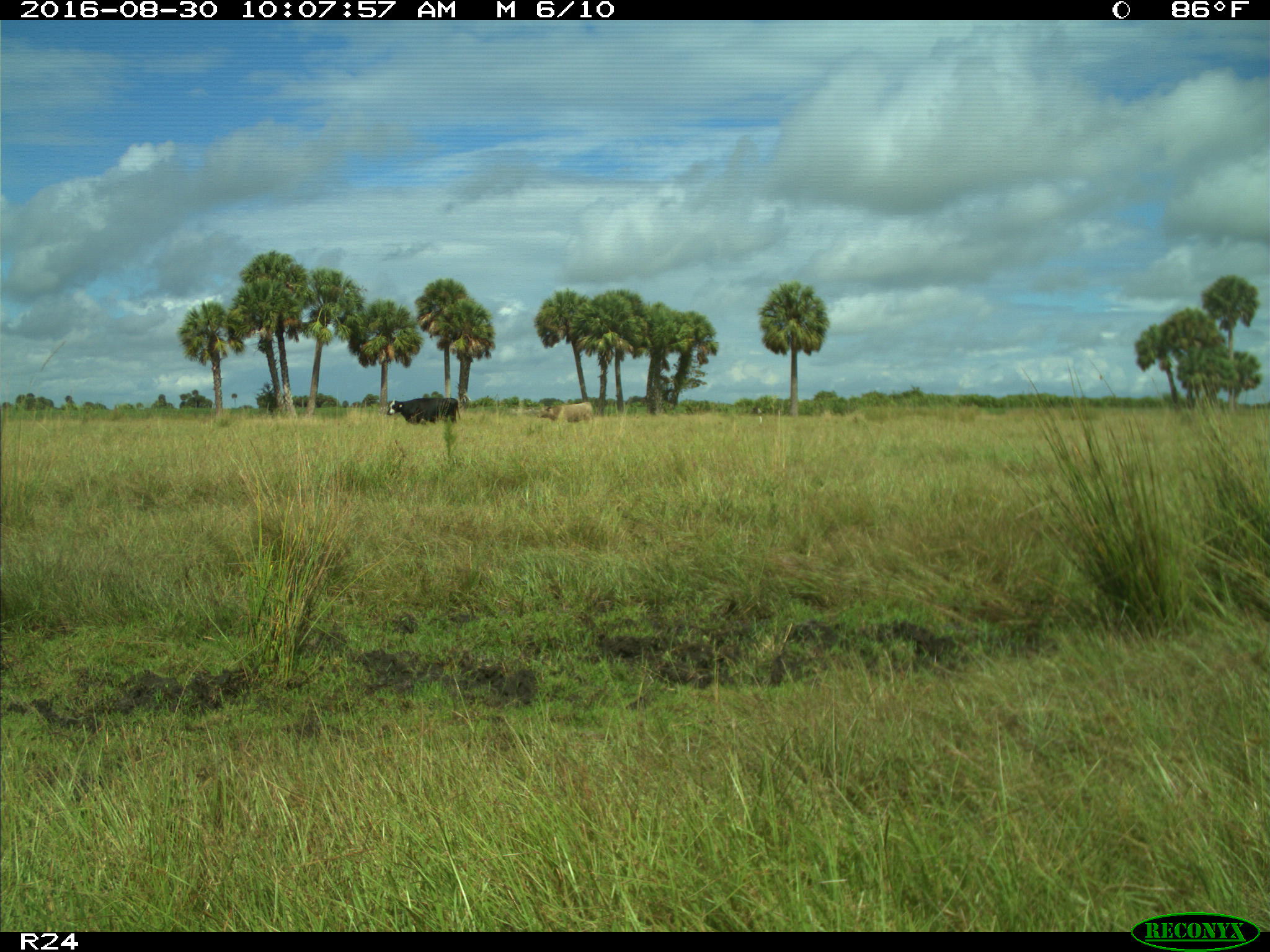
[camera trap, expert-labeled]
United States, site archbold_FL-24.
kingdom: Animalia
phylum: Chordata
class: Mammalia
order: Artiodactyla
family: Bovidae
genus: Bos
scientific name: Bos taurus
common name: domestic cow